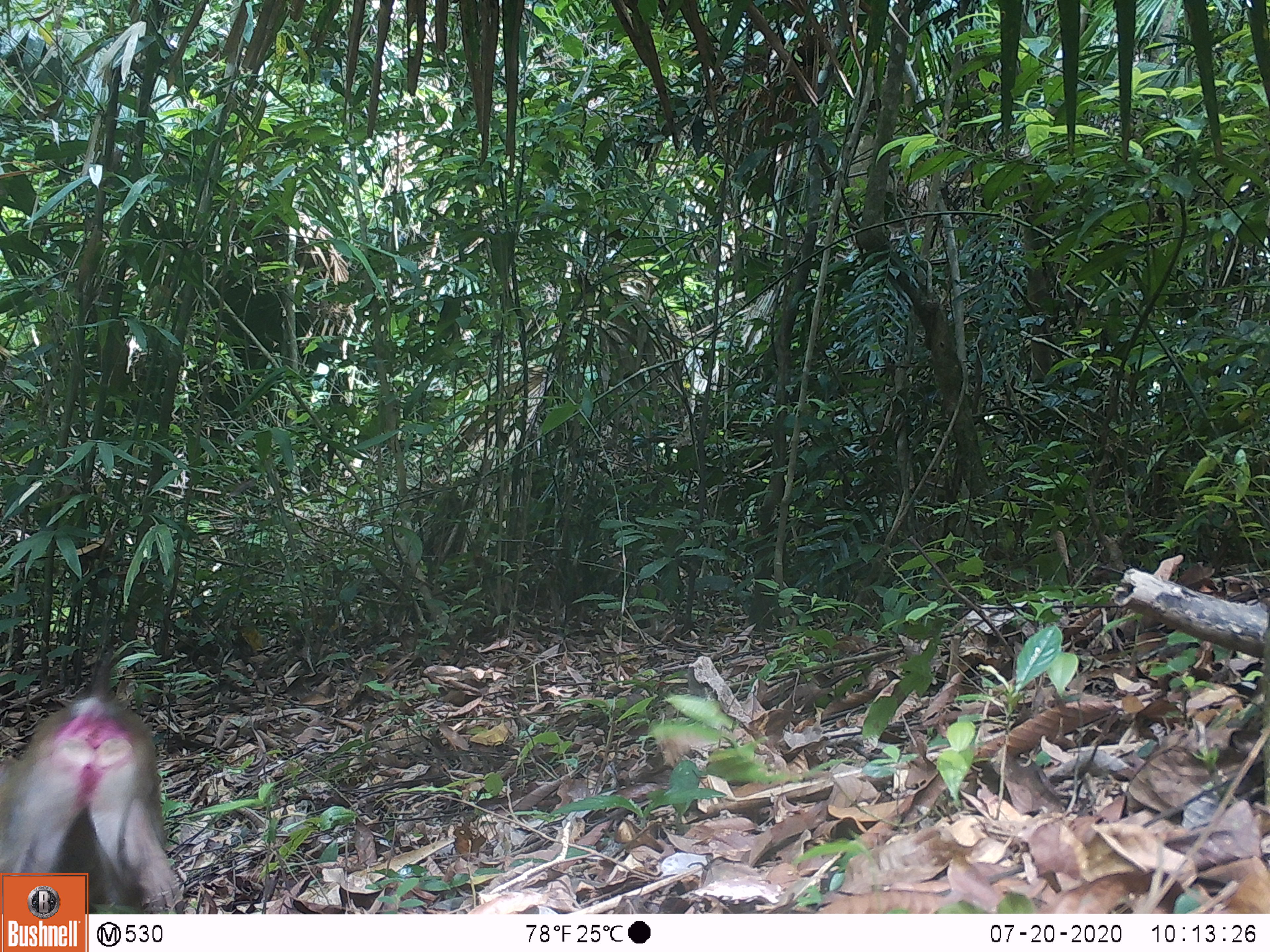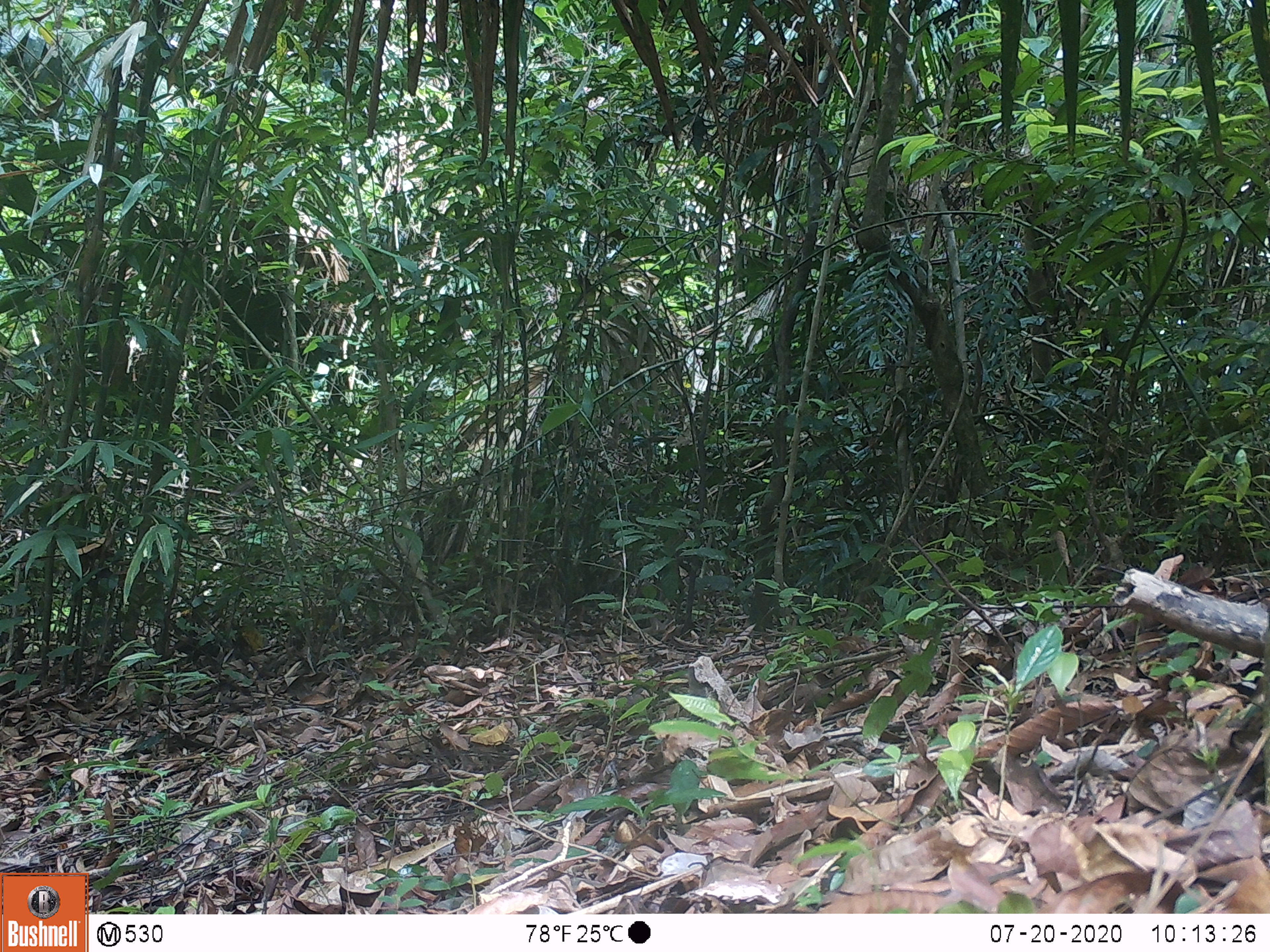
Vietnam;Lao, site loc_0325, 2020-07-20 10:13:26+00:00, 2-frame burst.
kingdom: Animalia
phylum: Chordata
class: Mammalia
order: Primates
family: Cercopithecidae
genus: Macaca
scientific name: Macaca nemestrina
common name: pig-tailed macaque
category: pig tailed macaque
Pig tailed macaque (pig-tailed macaque) (Macaca nemestrina). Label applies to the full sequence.